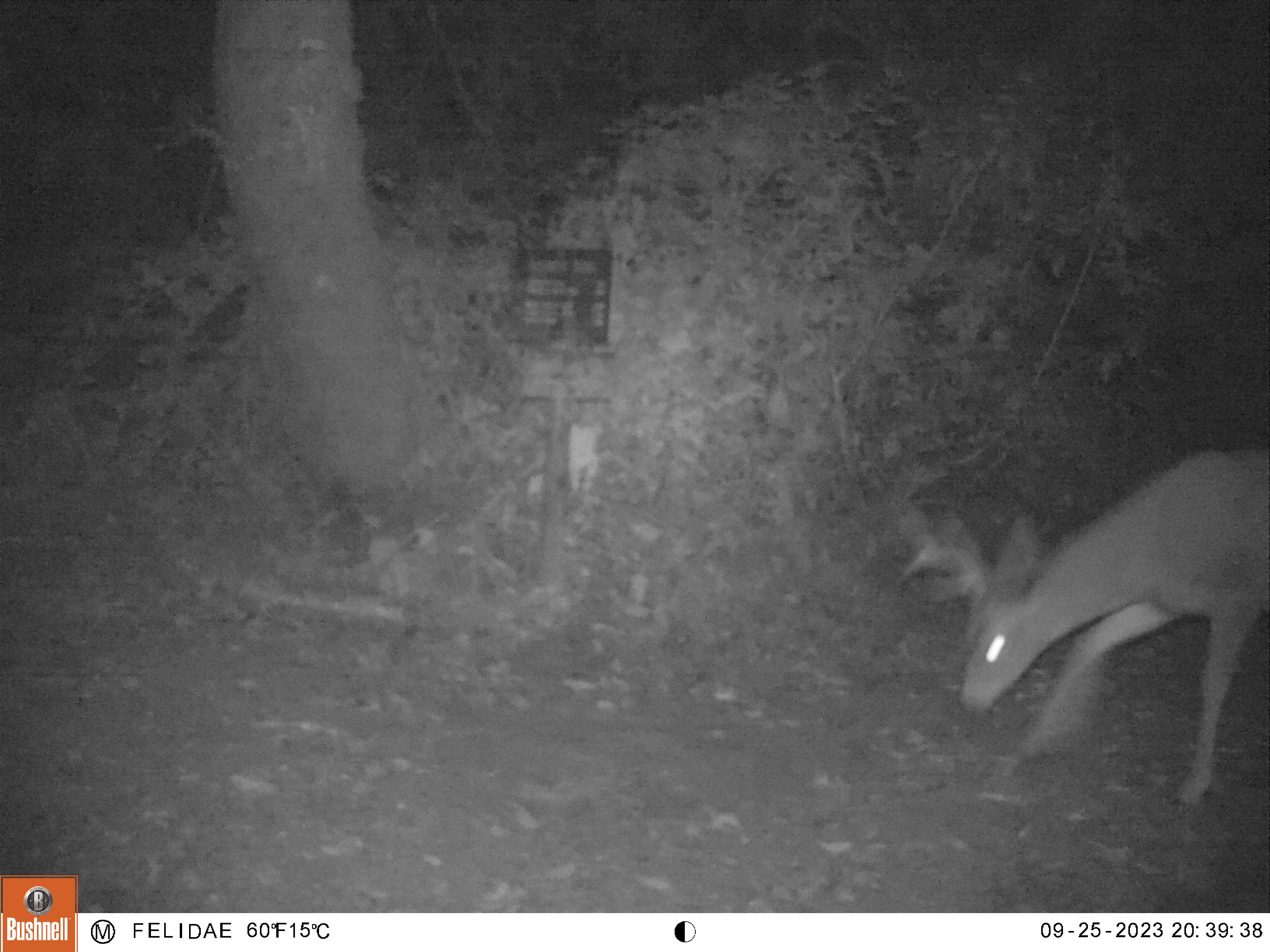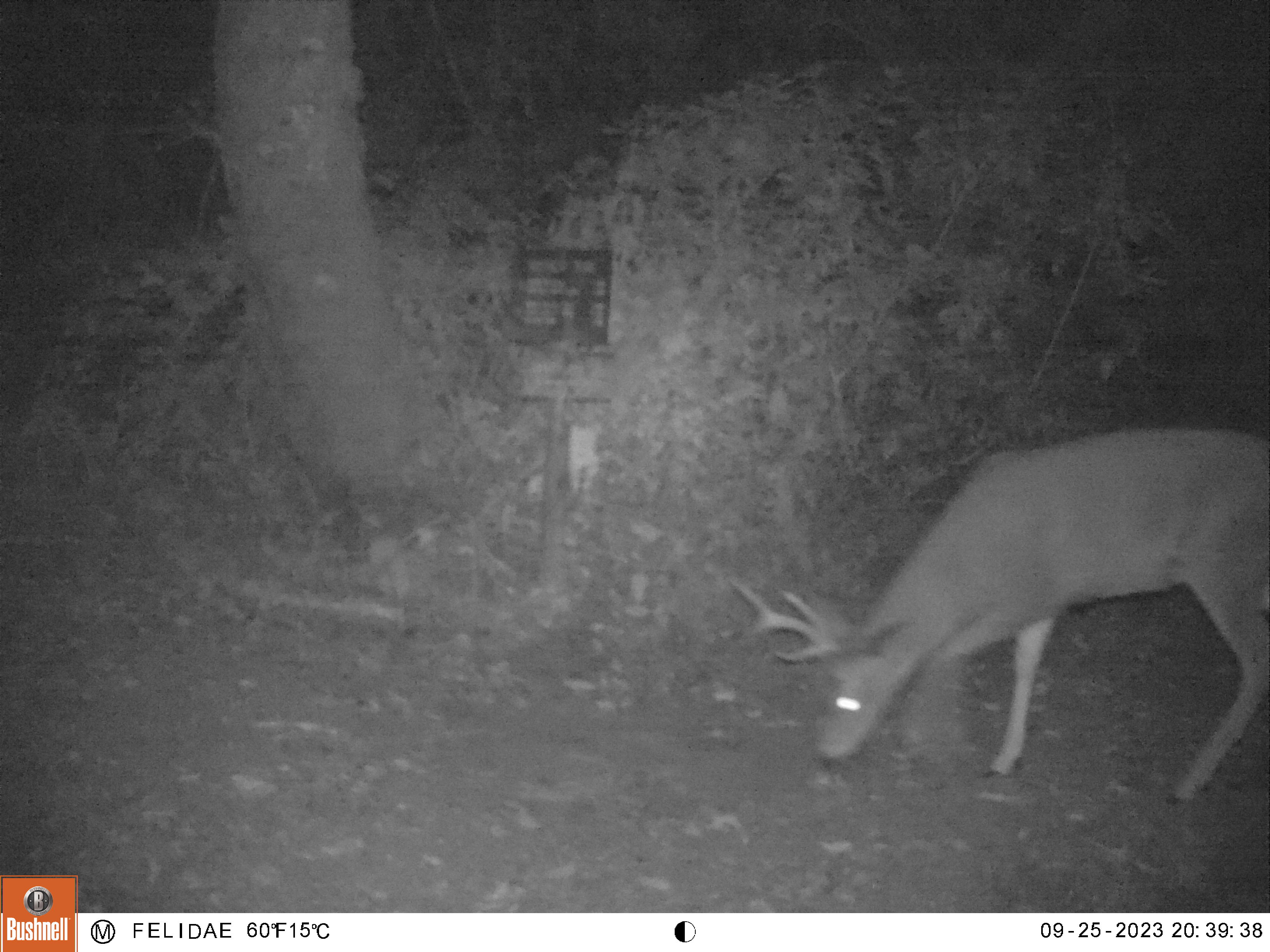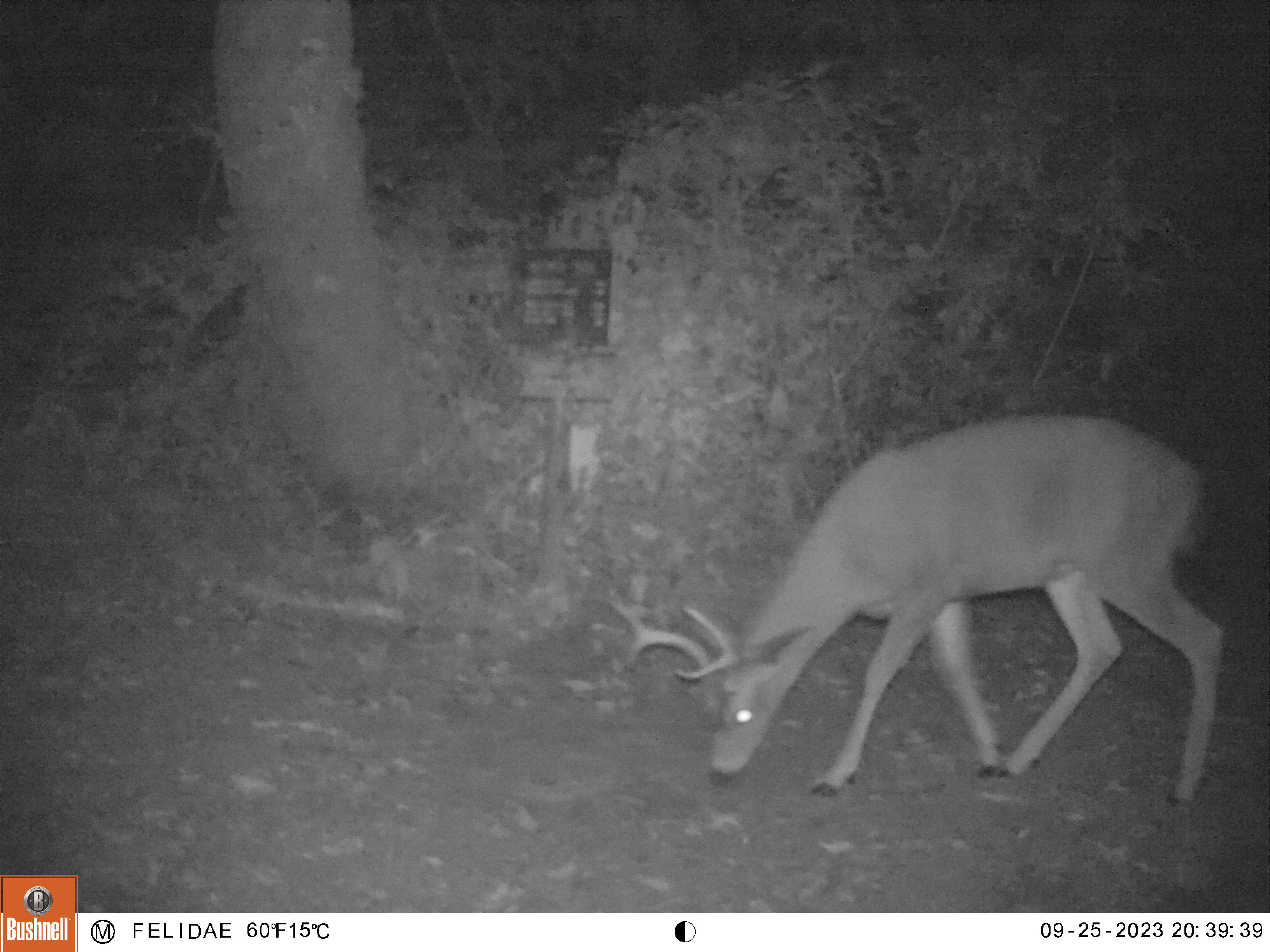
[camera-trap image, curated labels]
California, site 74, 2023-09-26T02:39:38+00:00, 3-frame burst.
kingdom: Animalia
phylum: Chordata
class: Mammalia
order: Artiodactyla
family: Cervidae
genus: Odocoileus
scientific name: Odocoileus hemionus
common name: mule deer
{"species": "mule deer (Odocoileus hemionus)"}